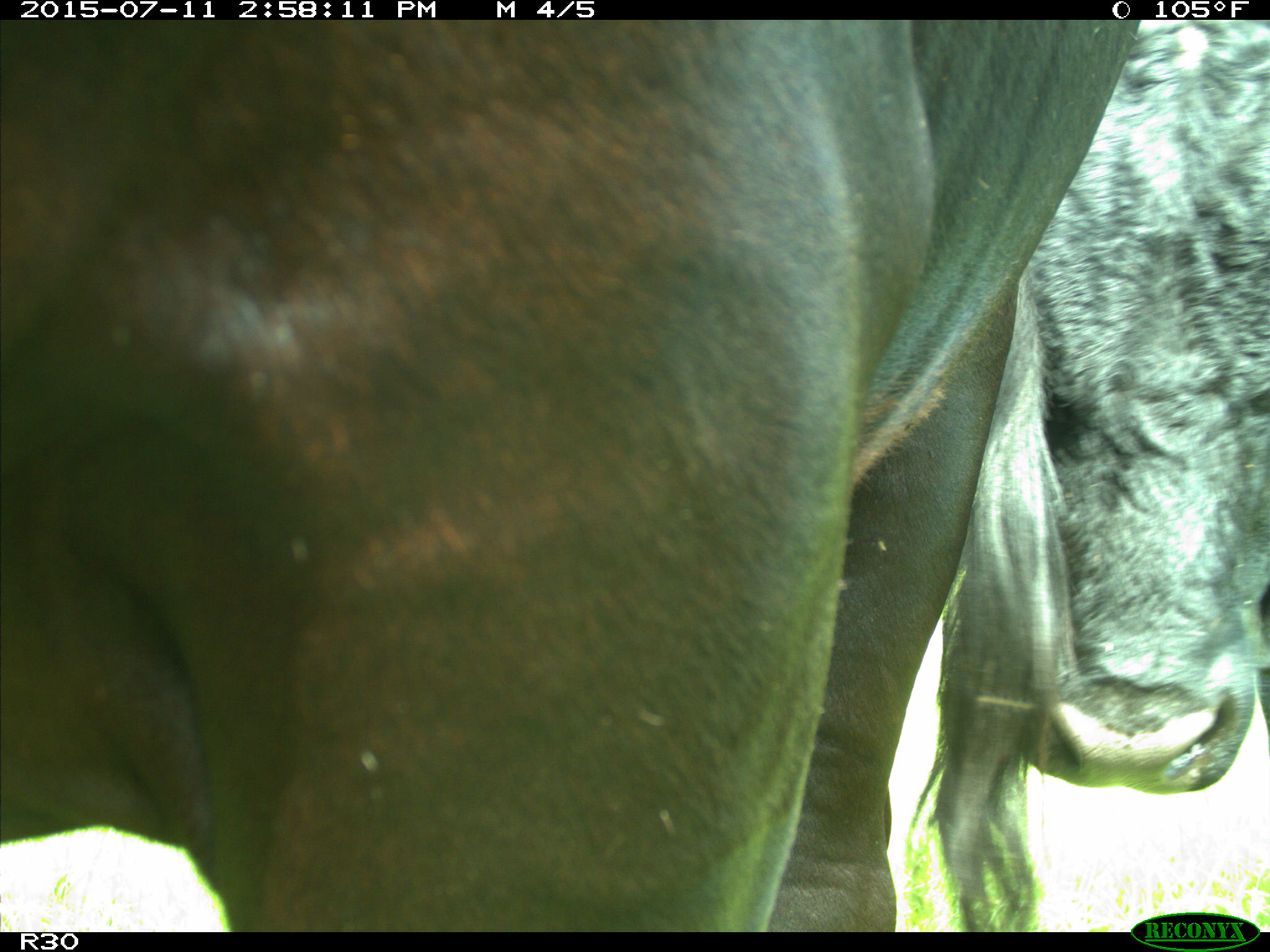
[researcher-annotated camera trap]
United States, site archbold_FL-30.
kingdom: Animalia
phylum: Chordata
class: Mammalia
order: Artiodactyla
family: Bovidae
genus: Bos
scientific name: Bos taurus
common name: domestic cow